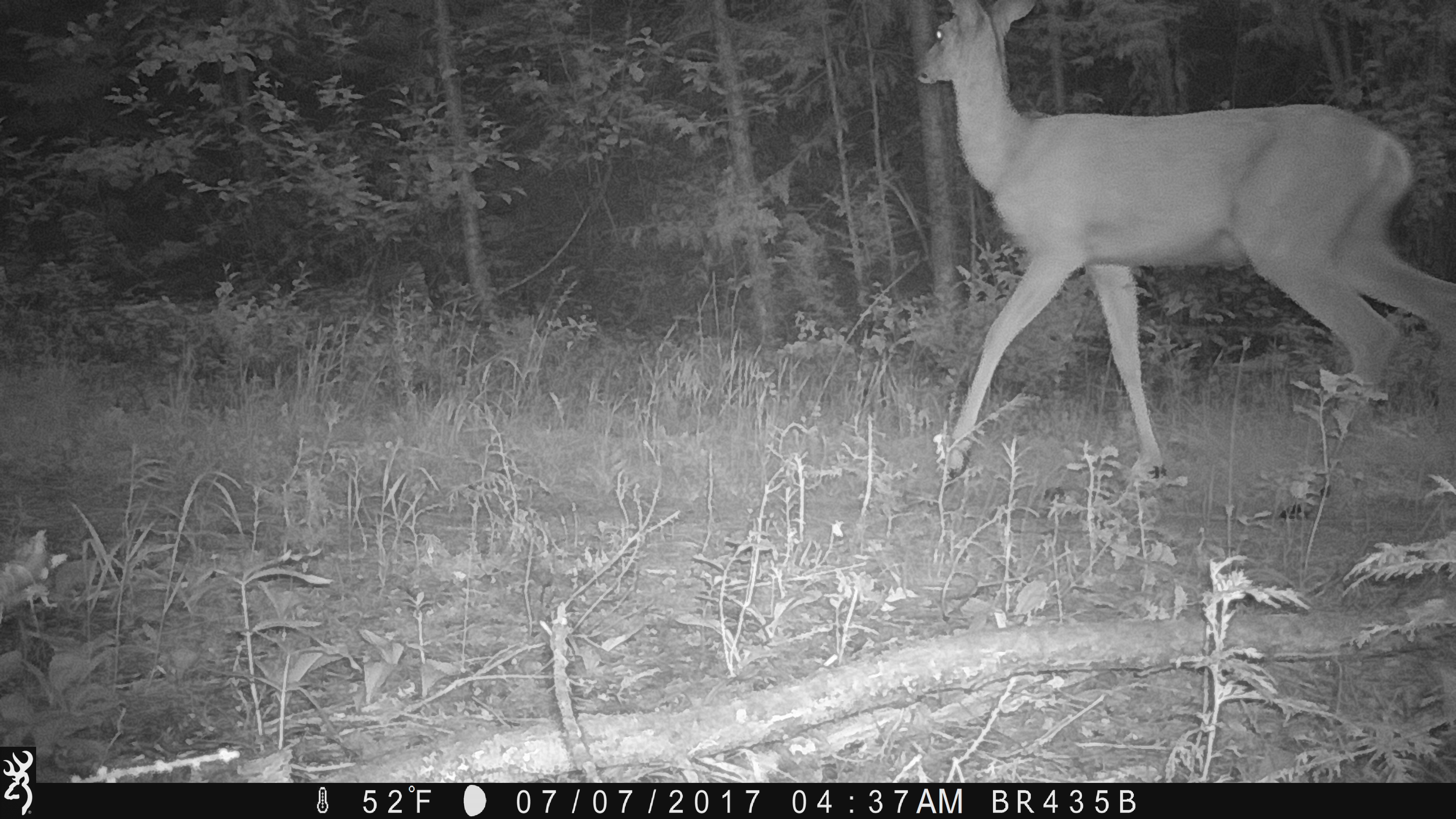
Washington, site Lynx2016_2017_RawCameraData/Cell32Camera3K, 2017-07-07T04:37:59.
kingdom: Animalia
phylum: Chordata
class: Mammalia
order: Artiodactyla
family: Cervidae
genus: Odocoileus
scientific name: Odocoileus hemionus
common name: mule deer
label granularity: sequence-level